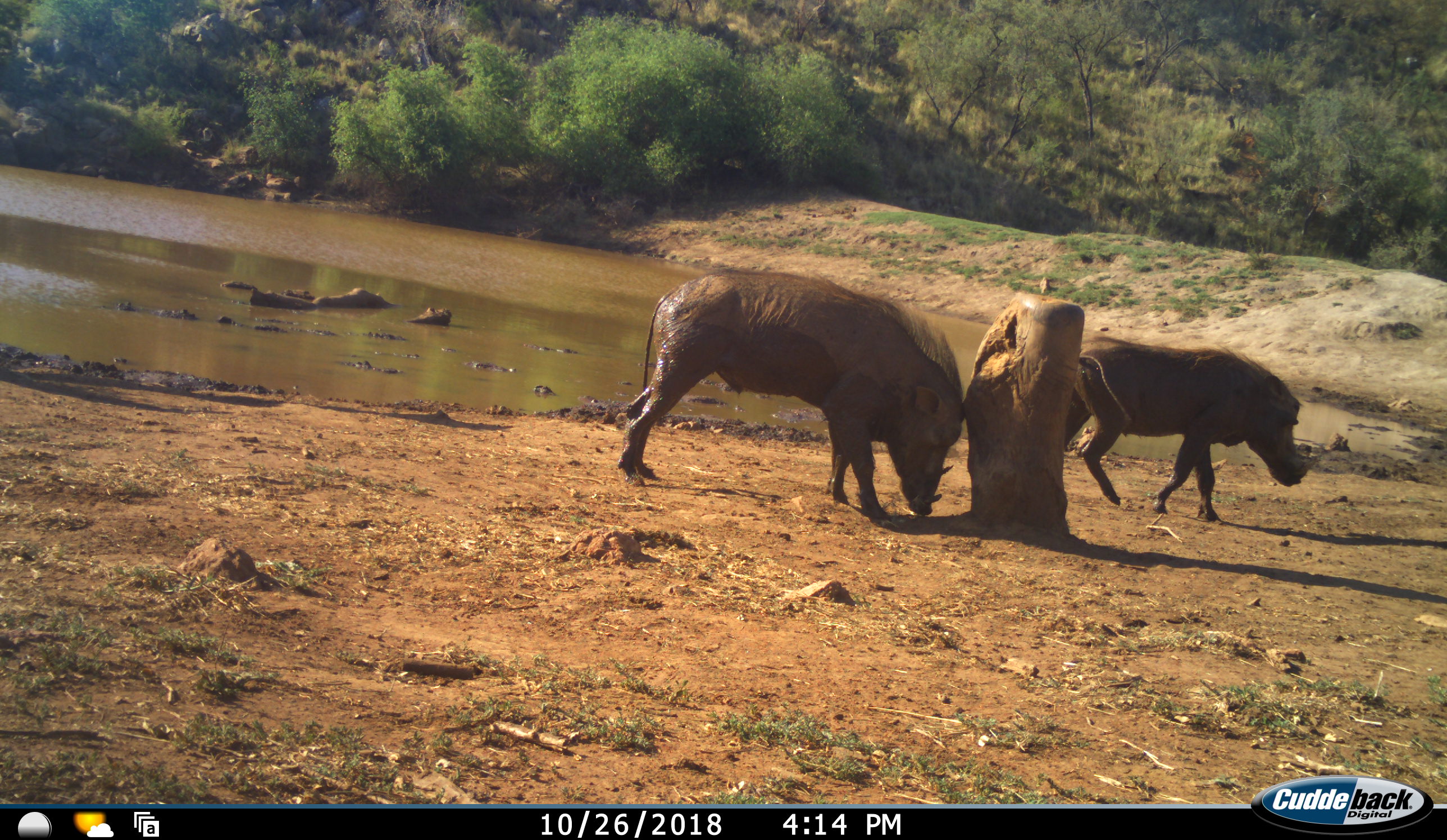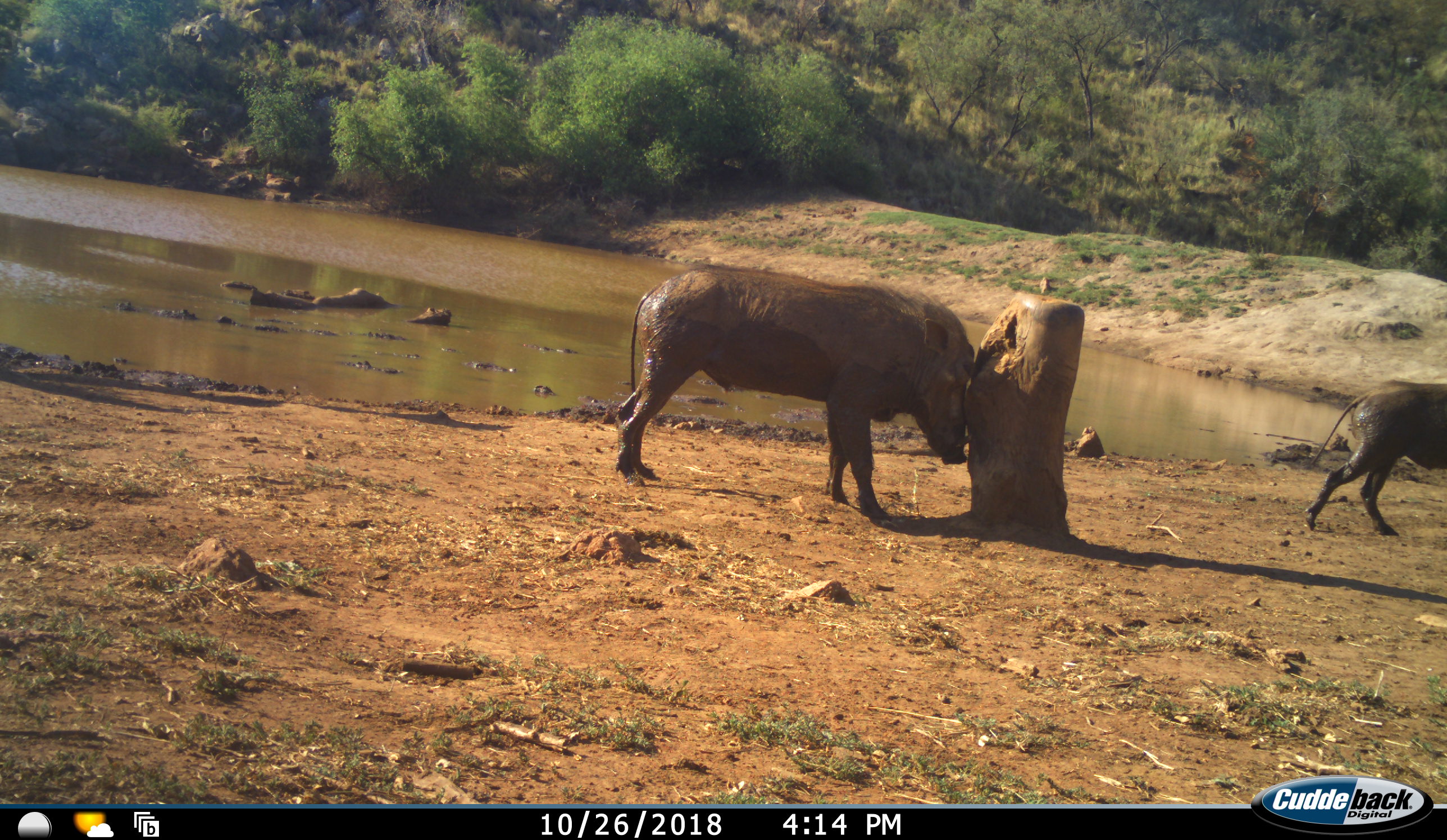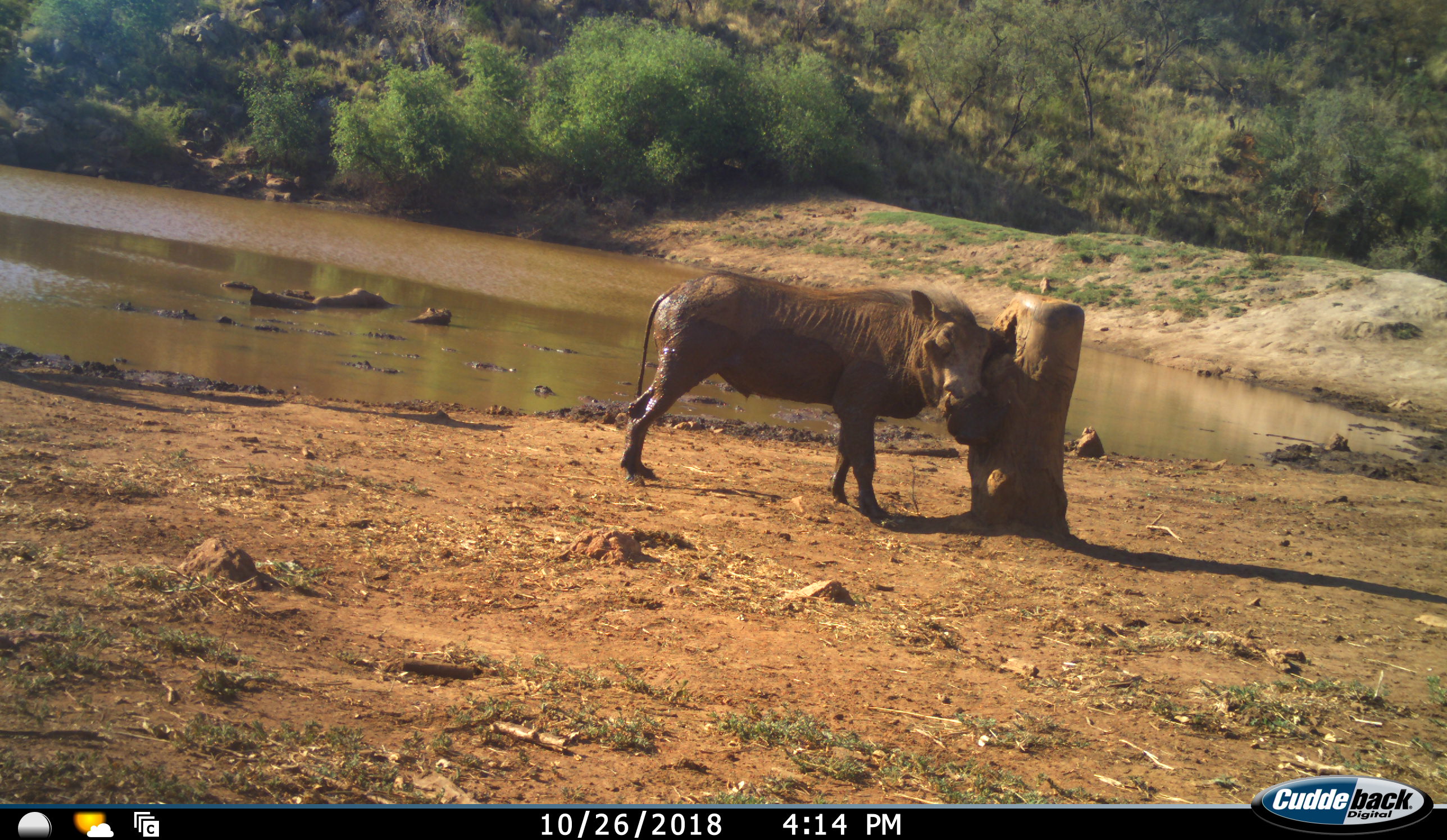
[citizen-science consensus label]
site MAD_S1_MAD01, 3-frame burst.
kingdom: Animalia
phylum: Chordata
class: Mammalia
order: Artiodactyla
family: Suidae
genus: Phacochoerus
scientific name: Phacochoerus africanus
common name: warthog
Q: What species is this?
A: Warthog (Phacochoerus africanus).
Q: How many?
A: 2.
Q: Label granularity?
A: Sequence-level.